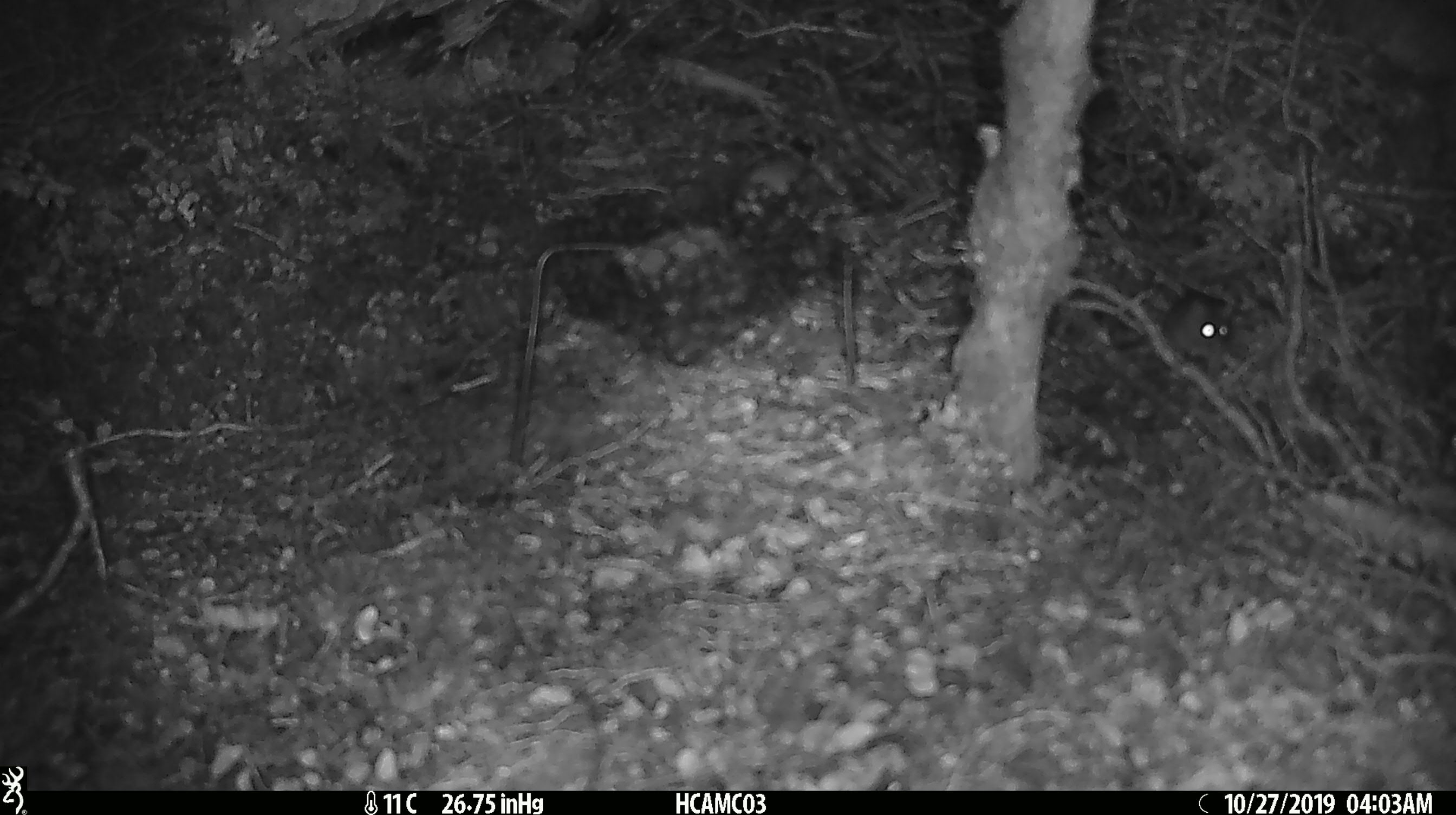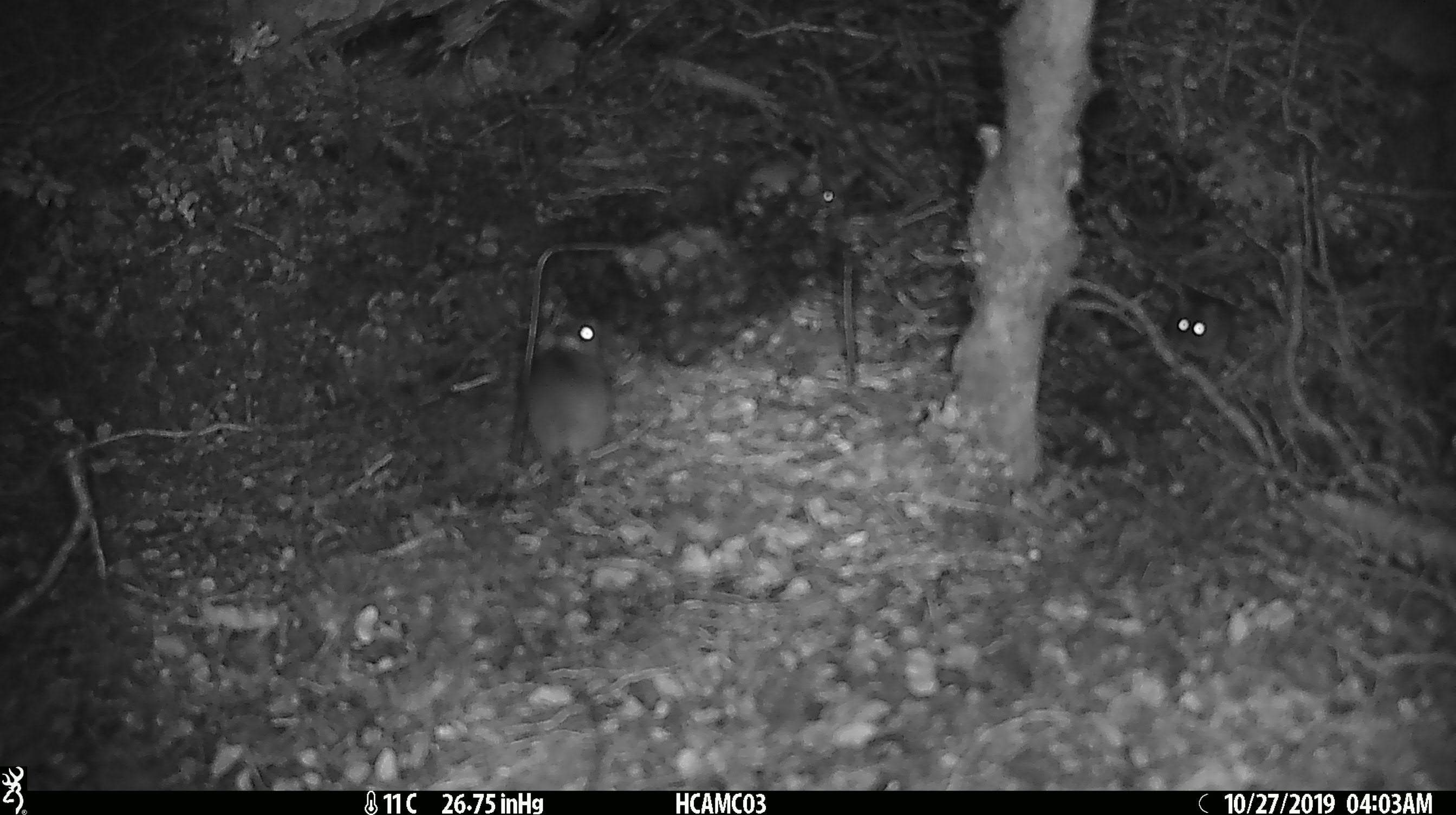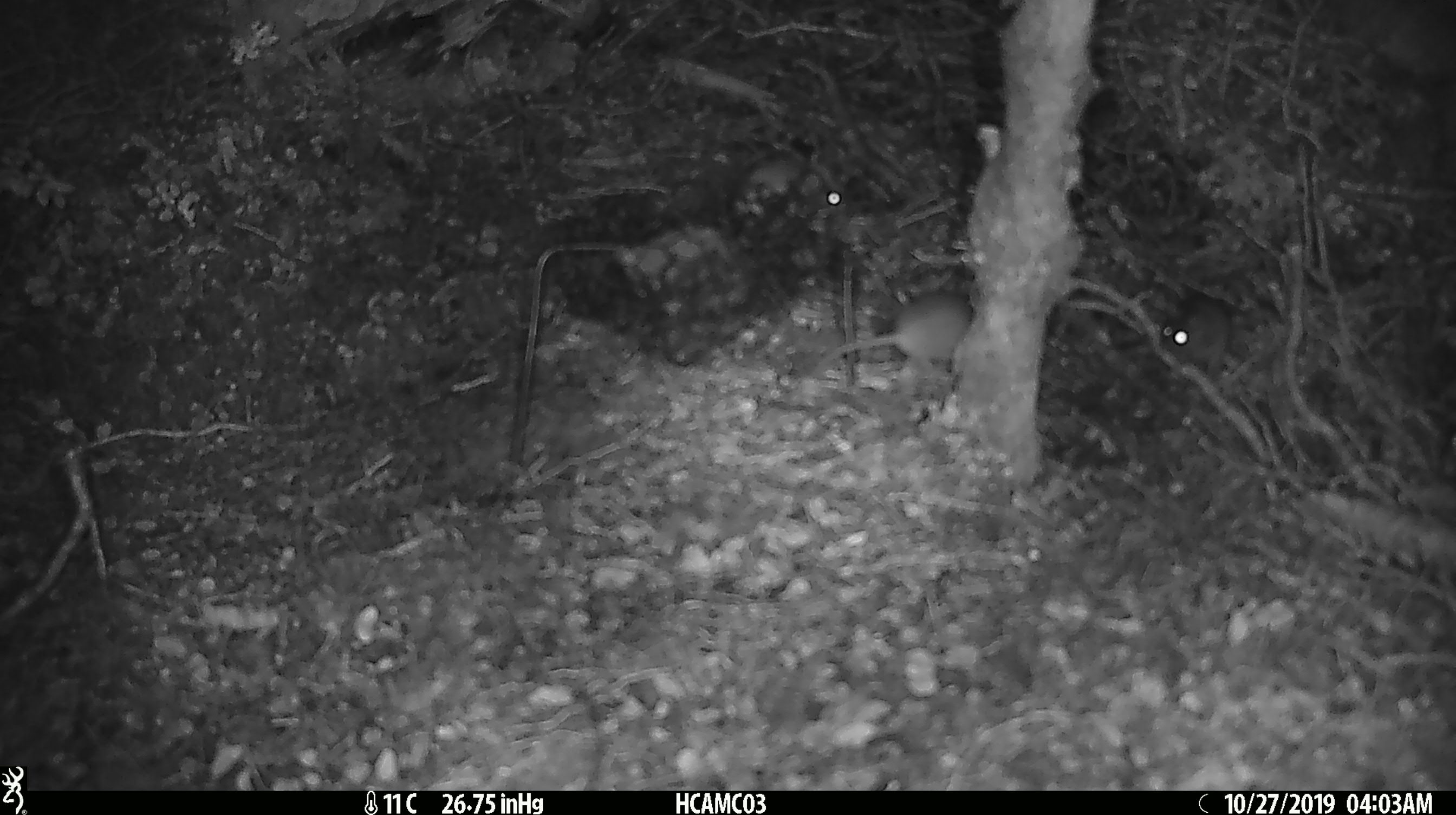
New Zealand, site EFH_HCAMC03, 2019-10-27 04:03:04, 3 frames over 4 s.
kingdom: Animalia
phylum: Chordata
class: Mammalia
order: Rodentia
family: Muridae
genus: Mus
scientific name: Mus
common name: mouse